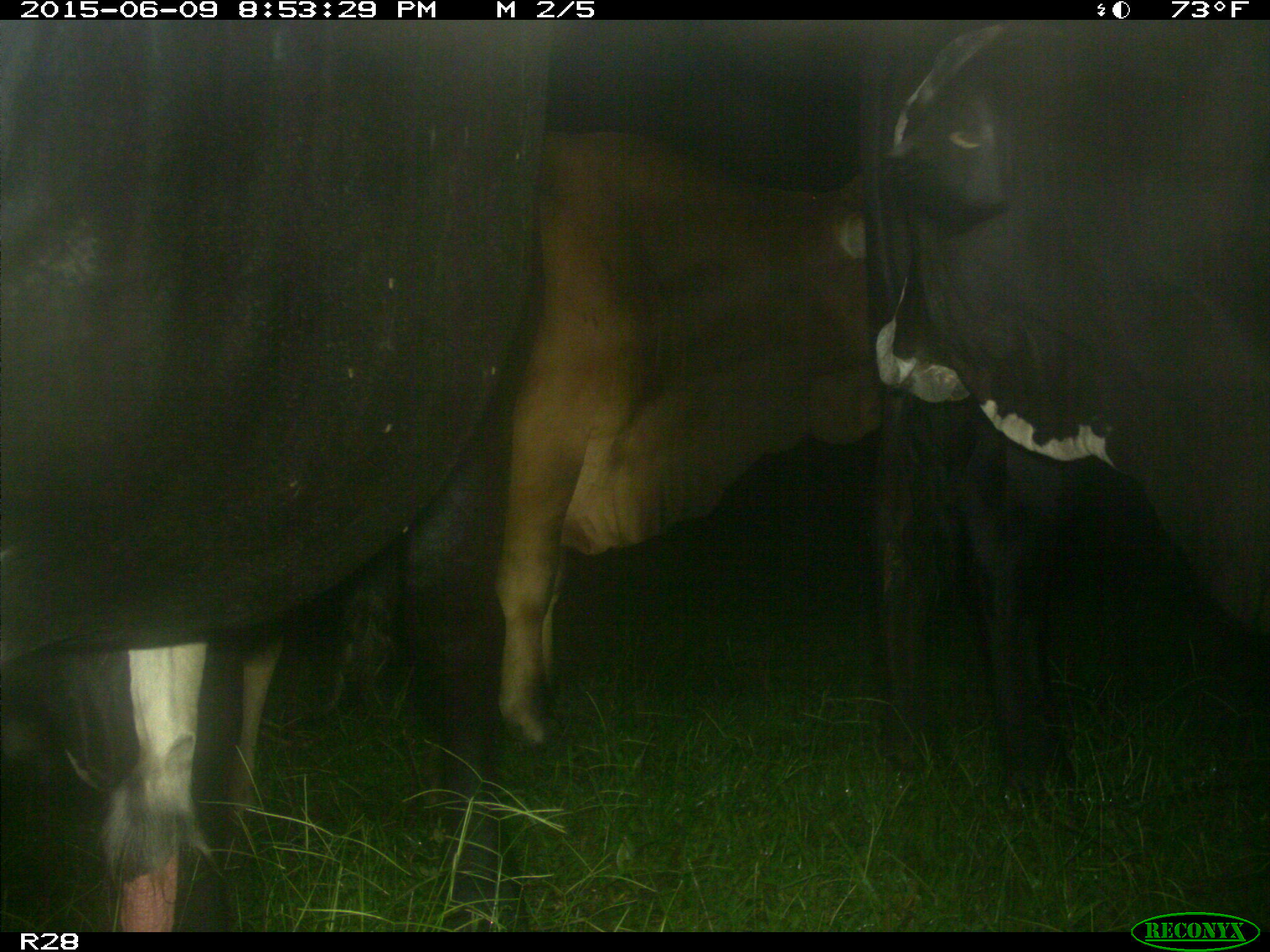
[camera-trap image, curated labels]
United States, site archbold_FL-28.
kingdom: Animalia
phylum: Chordata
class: Mammalia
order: Artiodactyla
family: Bovidae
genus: Bos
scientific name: Bos taurus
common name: domestic cow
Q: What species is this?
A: Bos taurus (domestic cow).